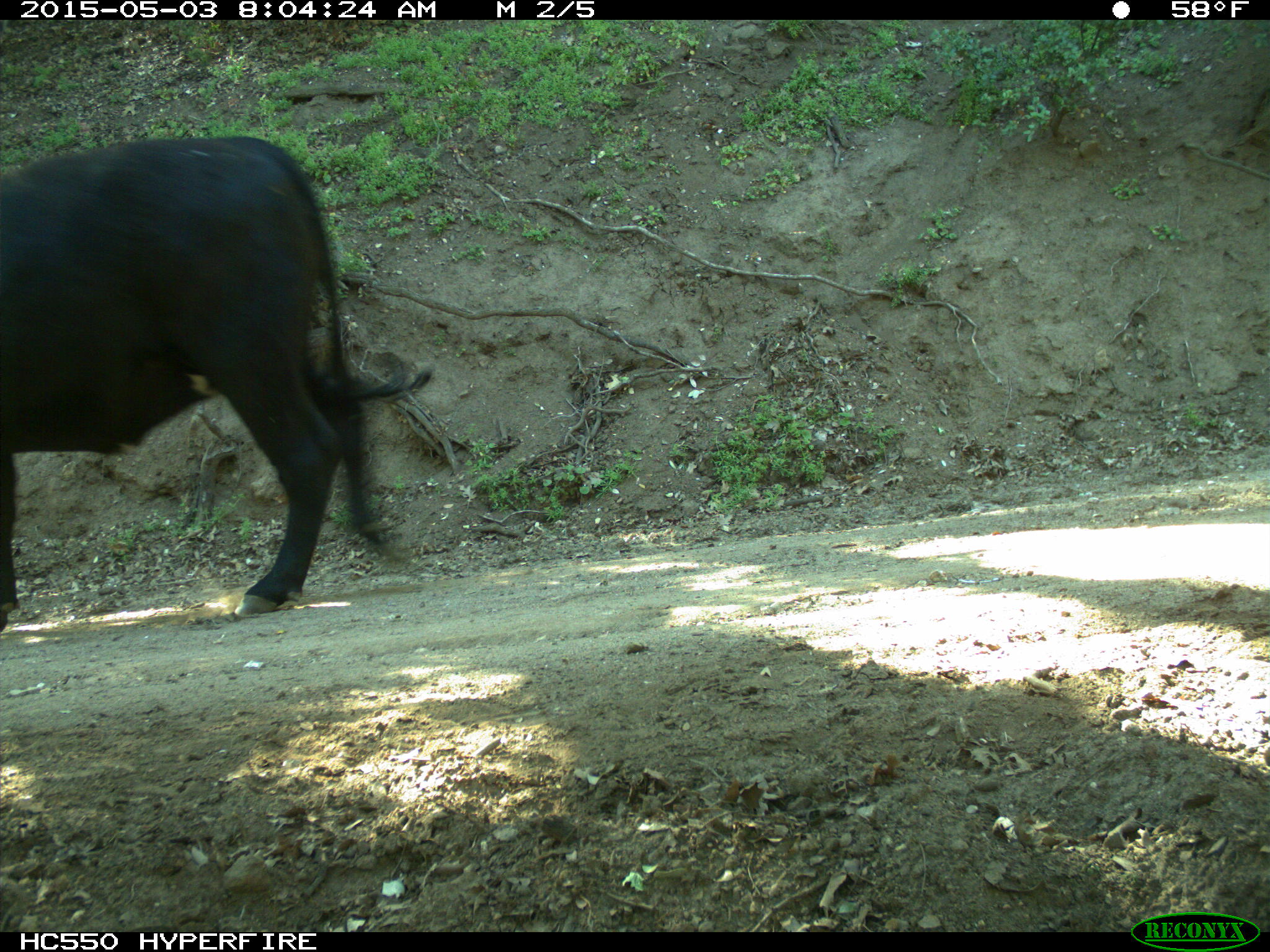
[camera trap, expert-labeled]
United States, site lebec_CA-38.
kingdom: Animalia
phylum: Chordata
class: Mammalia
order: Artiodactyla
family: Bovidae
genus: Bos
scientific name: Bos taurus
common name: domestic cow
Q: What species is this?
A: Bos taurus (domestic cow).